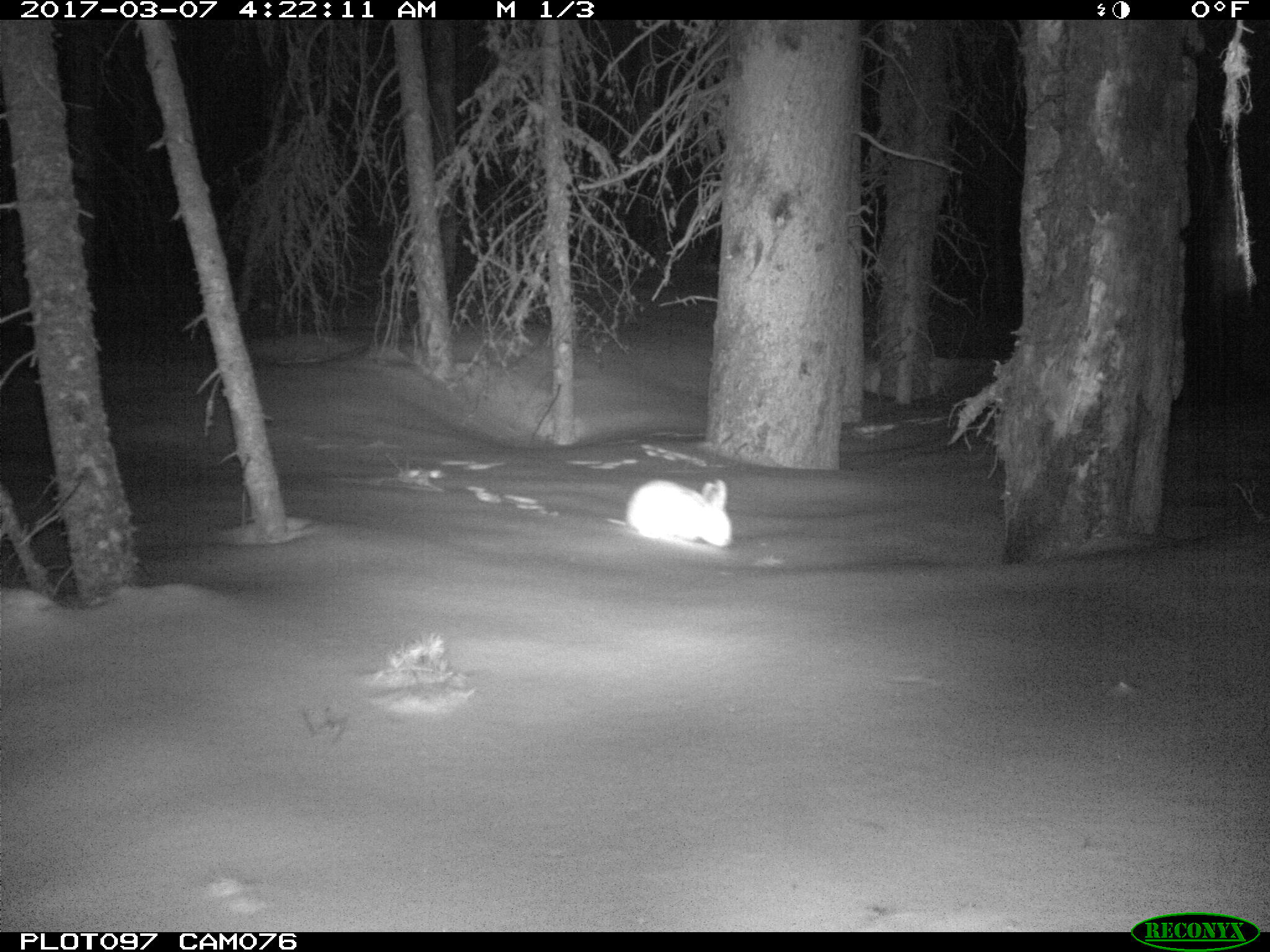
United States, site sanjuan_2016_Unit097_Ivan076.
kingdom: Animalia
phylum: Chordata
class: Mammalia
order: Lagomorpha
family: Leporidae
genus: Lepus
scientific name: Lepus americanus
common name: snowshoe hare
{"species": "Lepus americanus (snowshoe hare)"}